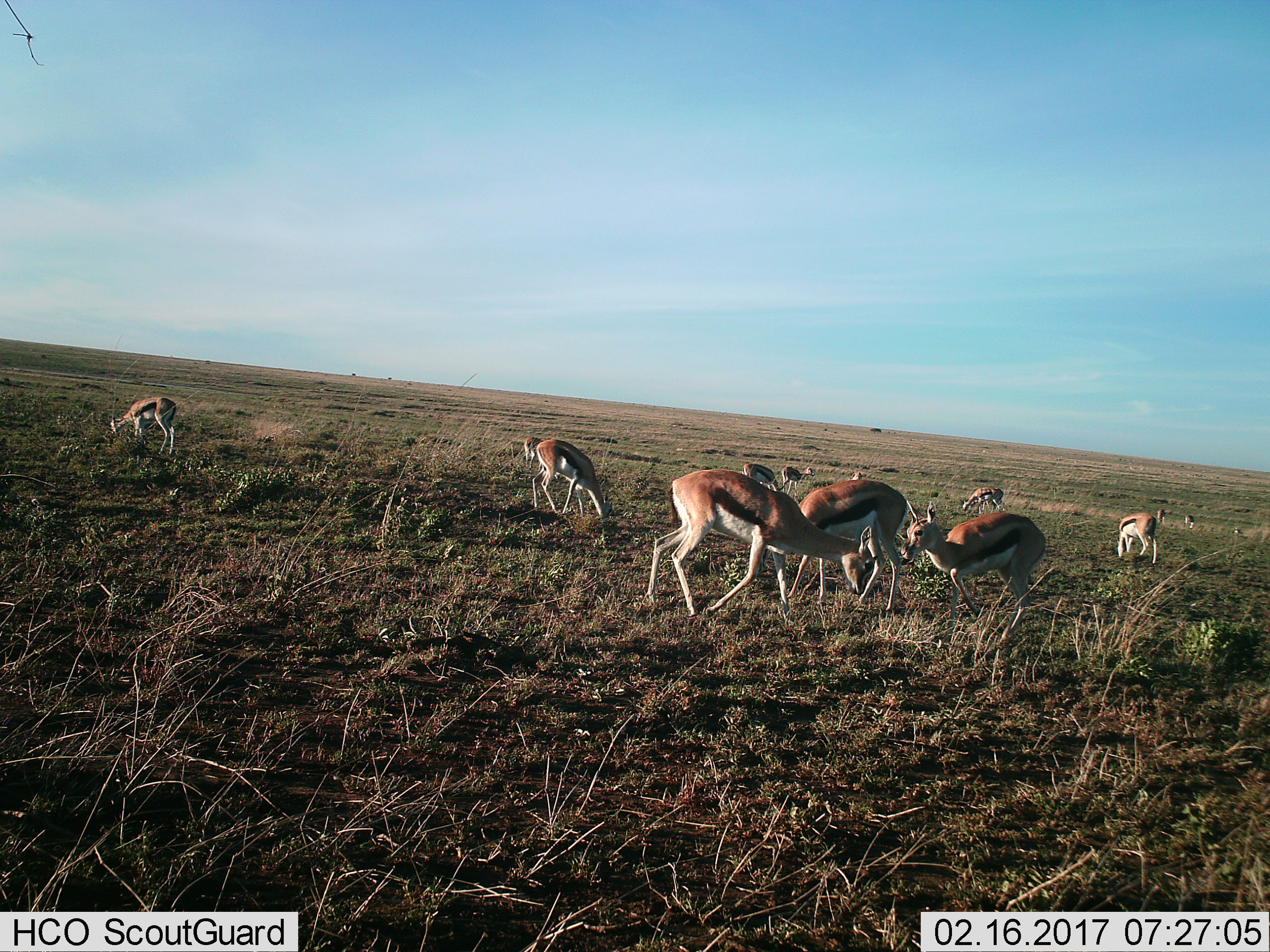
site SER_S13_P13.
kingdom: Animalia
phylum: Chordata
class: Mammalia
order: Artiodactyla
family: Bovidae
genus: Eudorcas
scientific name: Eudorcas thomsonii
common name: thomson's gazelle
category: gazellethomsons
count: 11-50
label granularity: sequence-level